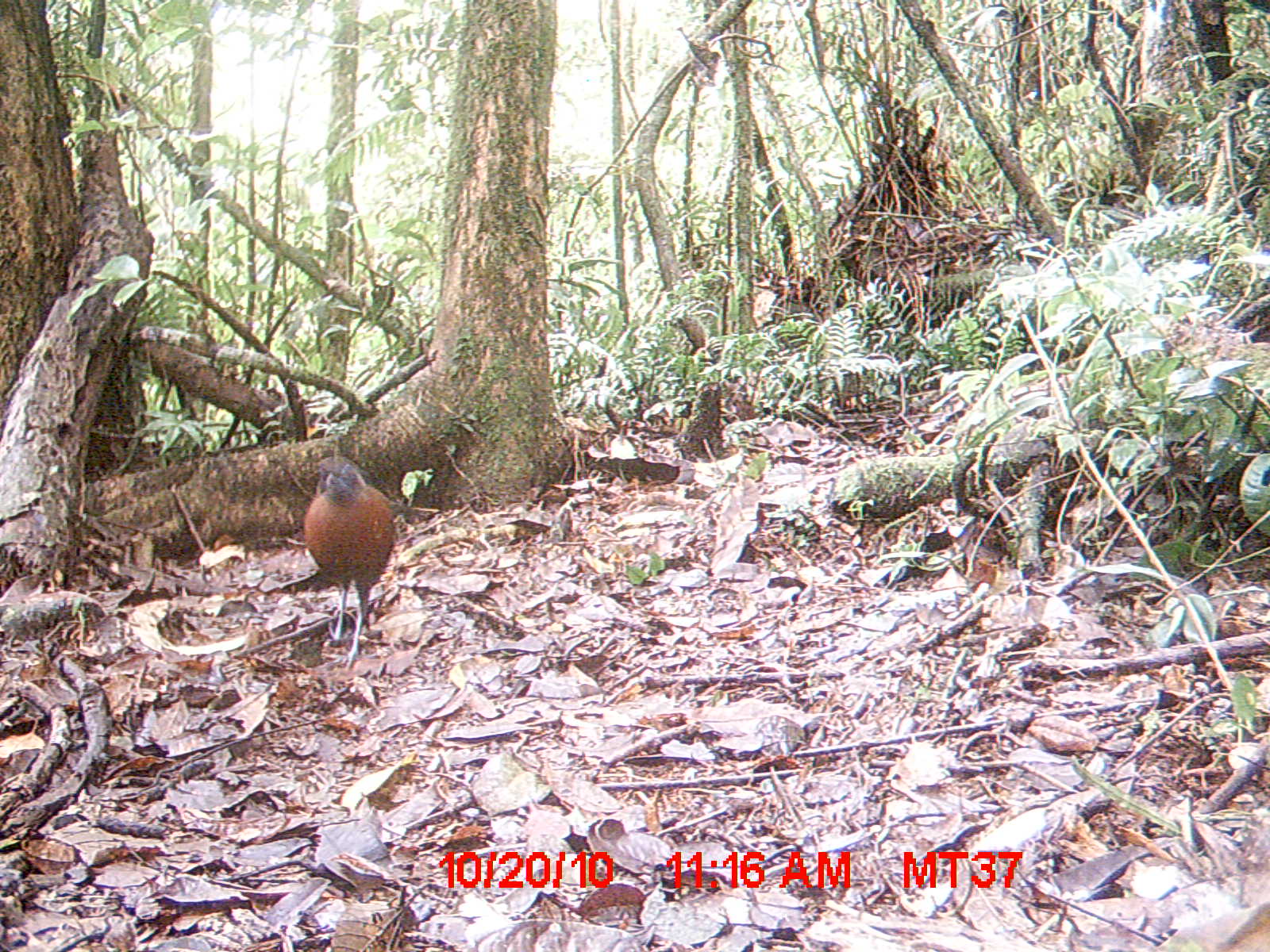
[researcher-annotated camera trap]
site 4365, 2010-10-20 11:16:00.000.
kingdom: Animalia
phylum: Chordata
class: Aves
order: Cuculiformes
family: Cuculidae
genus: Coua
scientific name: Coua serriana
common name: red-breasted coua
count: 1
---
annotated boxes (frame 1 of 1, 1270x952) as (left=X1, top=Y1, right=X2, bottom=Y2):
coua serriana: (left=300, top=454, right=398, bottom=674)